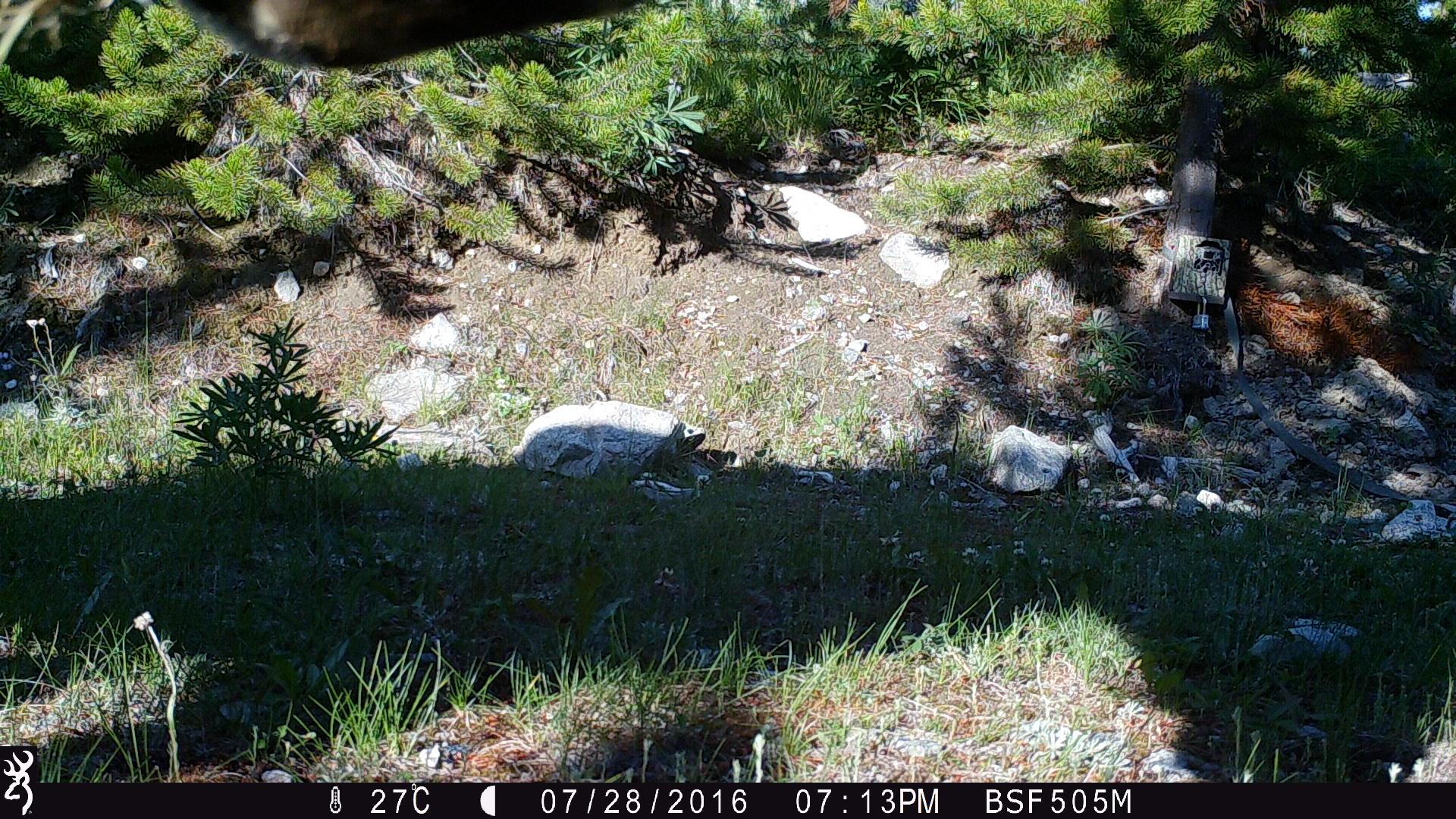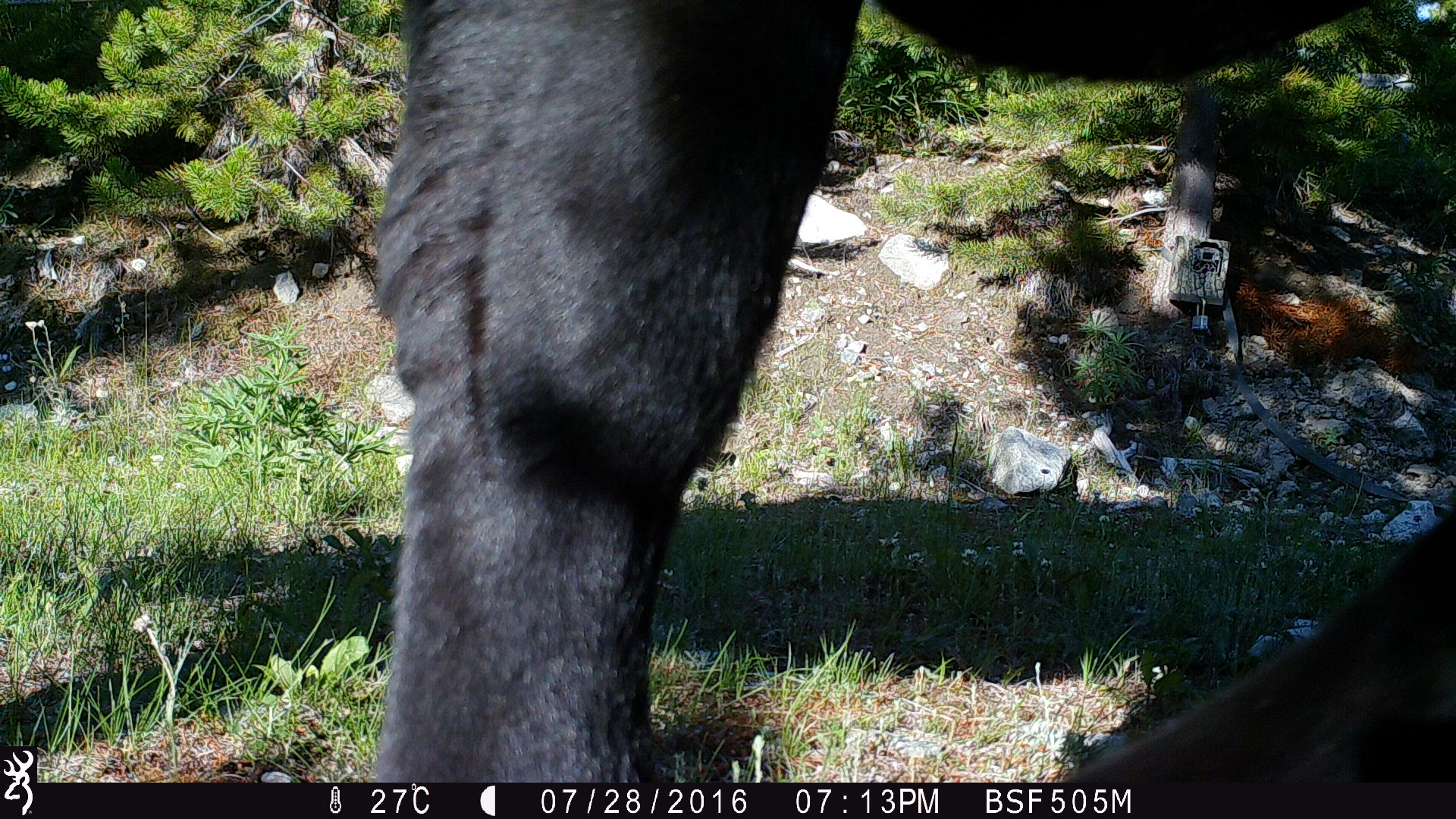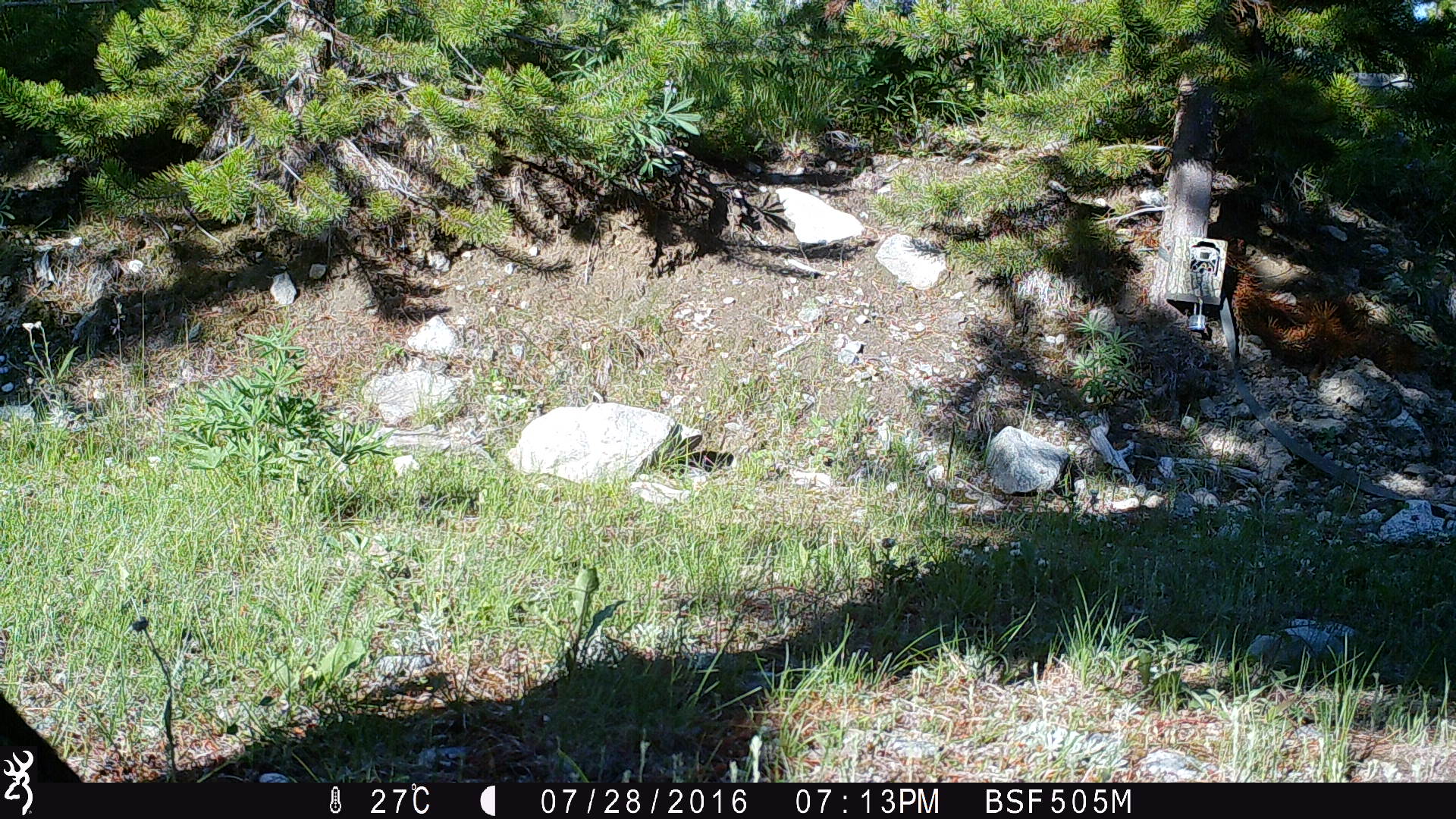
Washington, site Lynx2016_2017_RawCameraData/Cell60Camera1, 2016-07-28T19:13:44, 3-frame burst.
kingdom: Animalia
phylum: Chordata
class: Mammalia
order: Artiodactyla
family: Bovidae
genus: Bos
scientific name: Bos taurus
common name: domestic cattle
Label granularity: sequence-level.